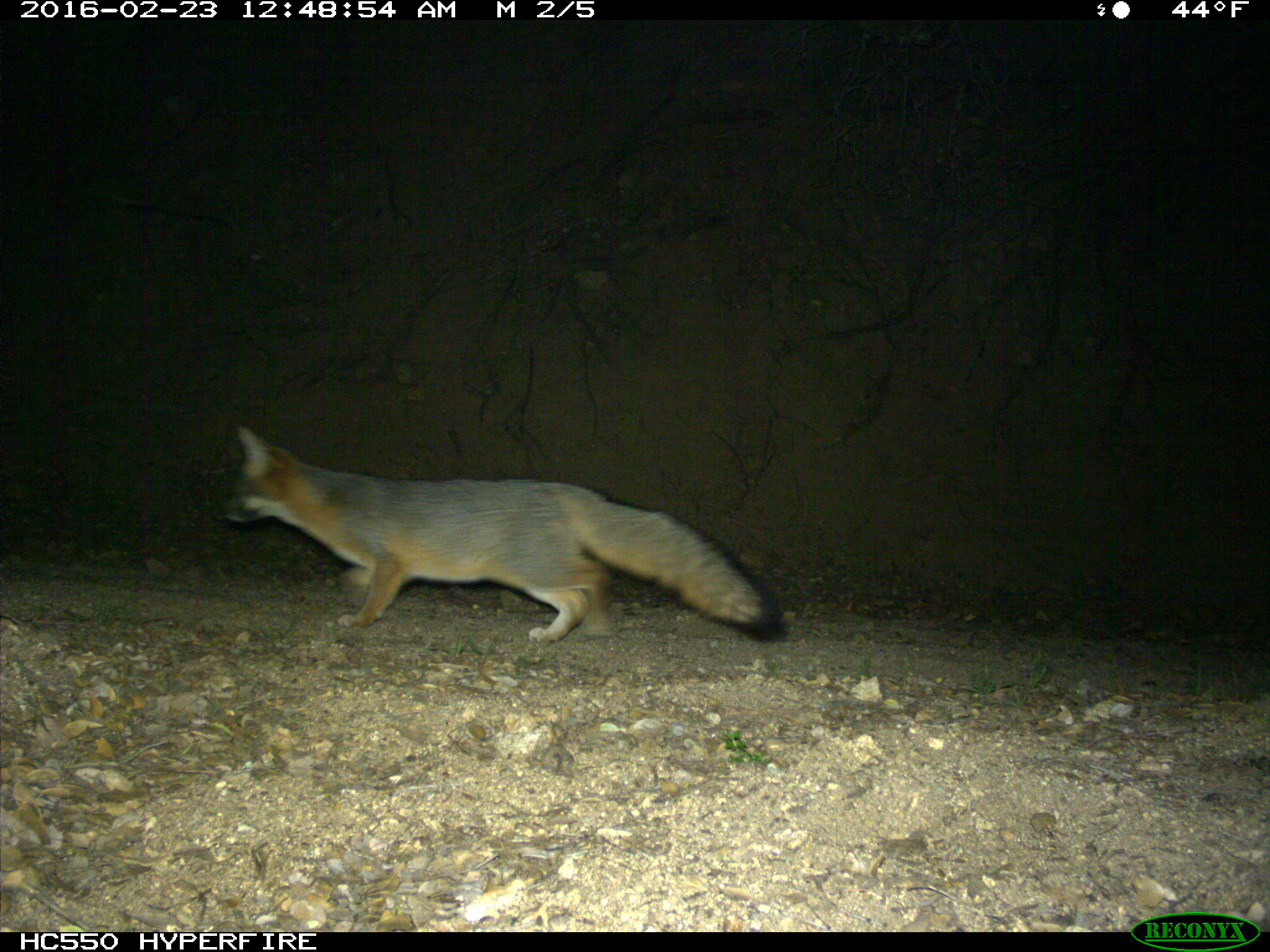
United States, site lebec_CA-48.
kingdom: Animalia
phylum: Chordata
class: Mammalia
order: Carnivora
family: Canidae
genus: Urocyon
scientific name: Urocyon cinereoargenteus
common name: gray fox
Urocyon cinereoargenteus (gray fox).